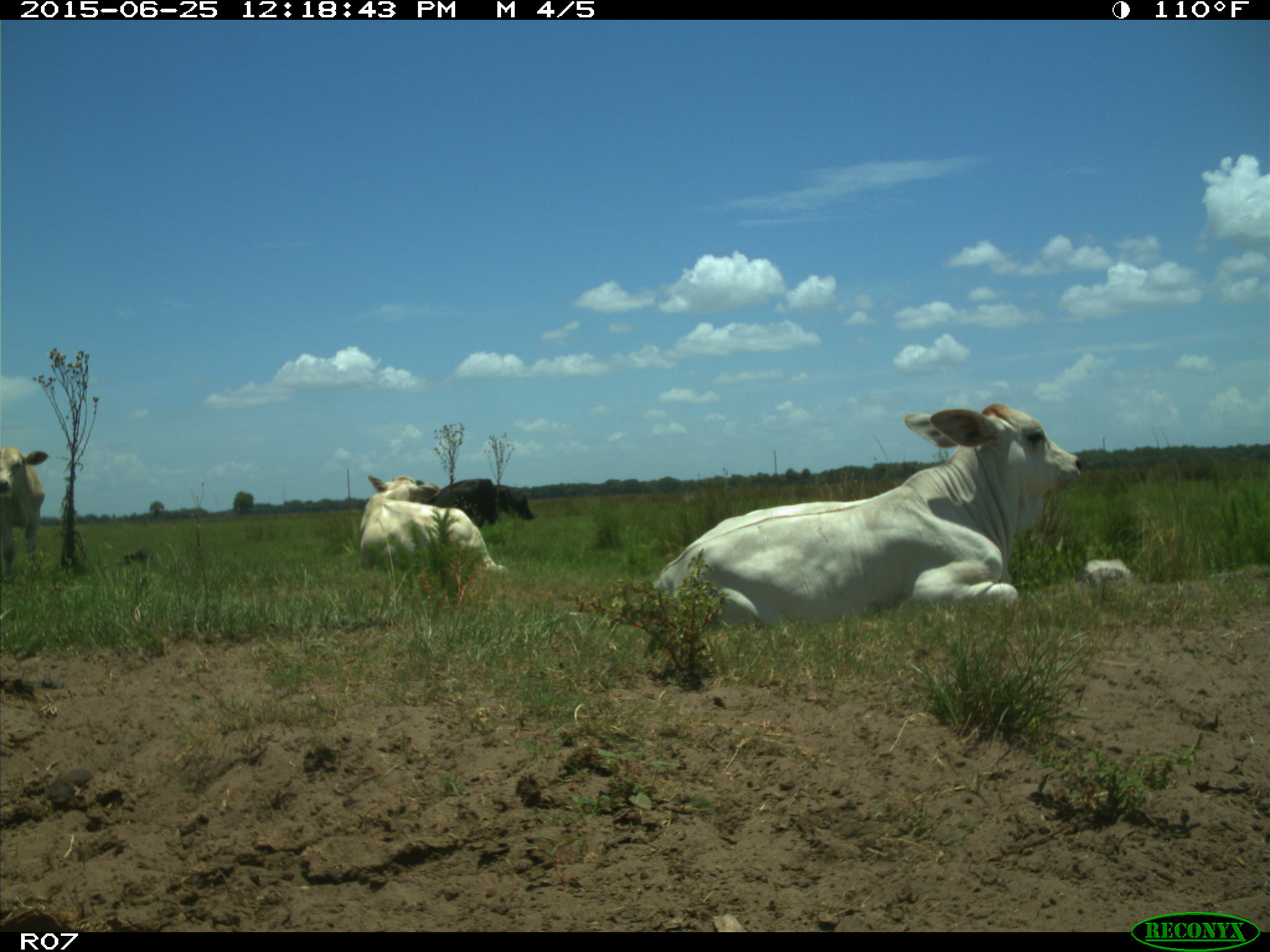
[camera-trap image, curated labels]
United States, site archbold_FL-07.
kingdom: Animalia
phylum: Chordata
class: Mammalia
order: Artiodactyla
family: Bovidae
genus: Bos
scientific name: Bos taurus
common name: domestic cow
Bos taurus (domestic cow).